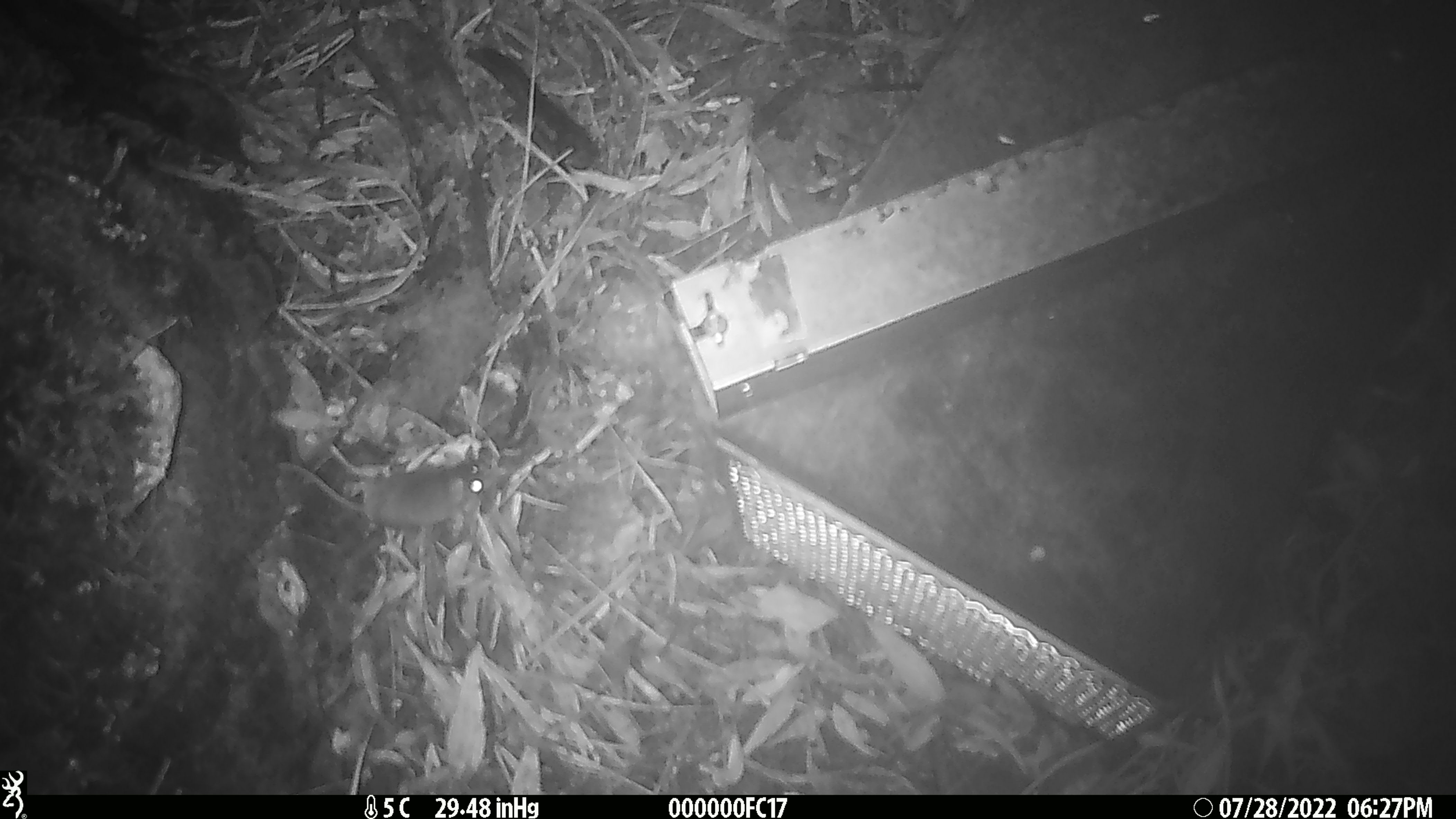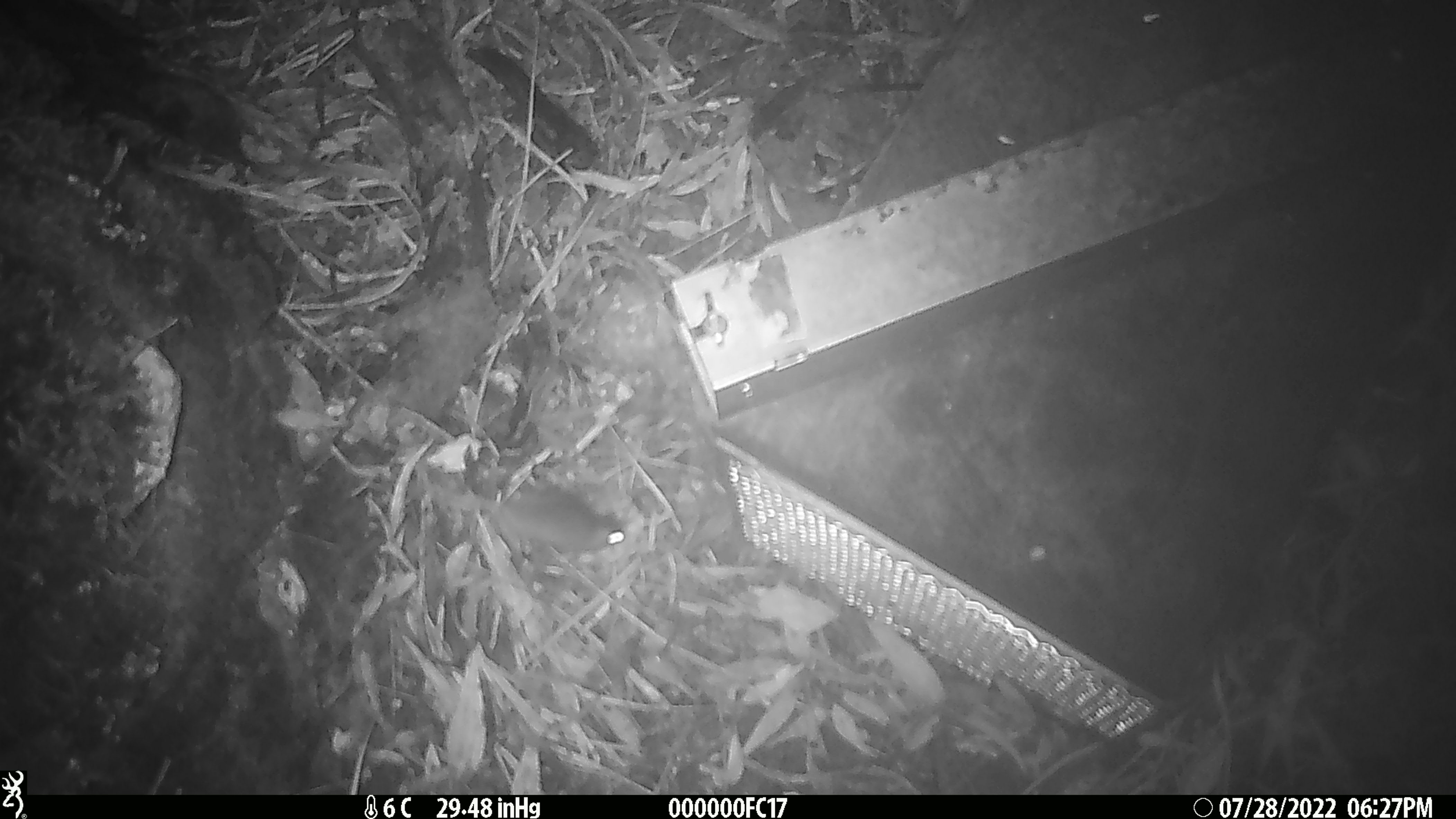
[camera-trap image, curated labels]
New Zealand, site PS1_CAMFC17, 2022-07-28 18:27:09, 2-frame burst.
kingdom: Animalia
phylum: Chordata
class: Mammalia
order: Rodentia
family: Muridae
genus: Mus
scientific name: Mus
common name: mouse